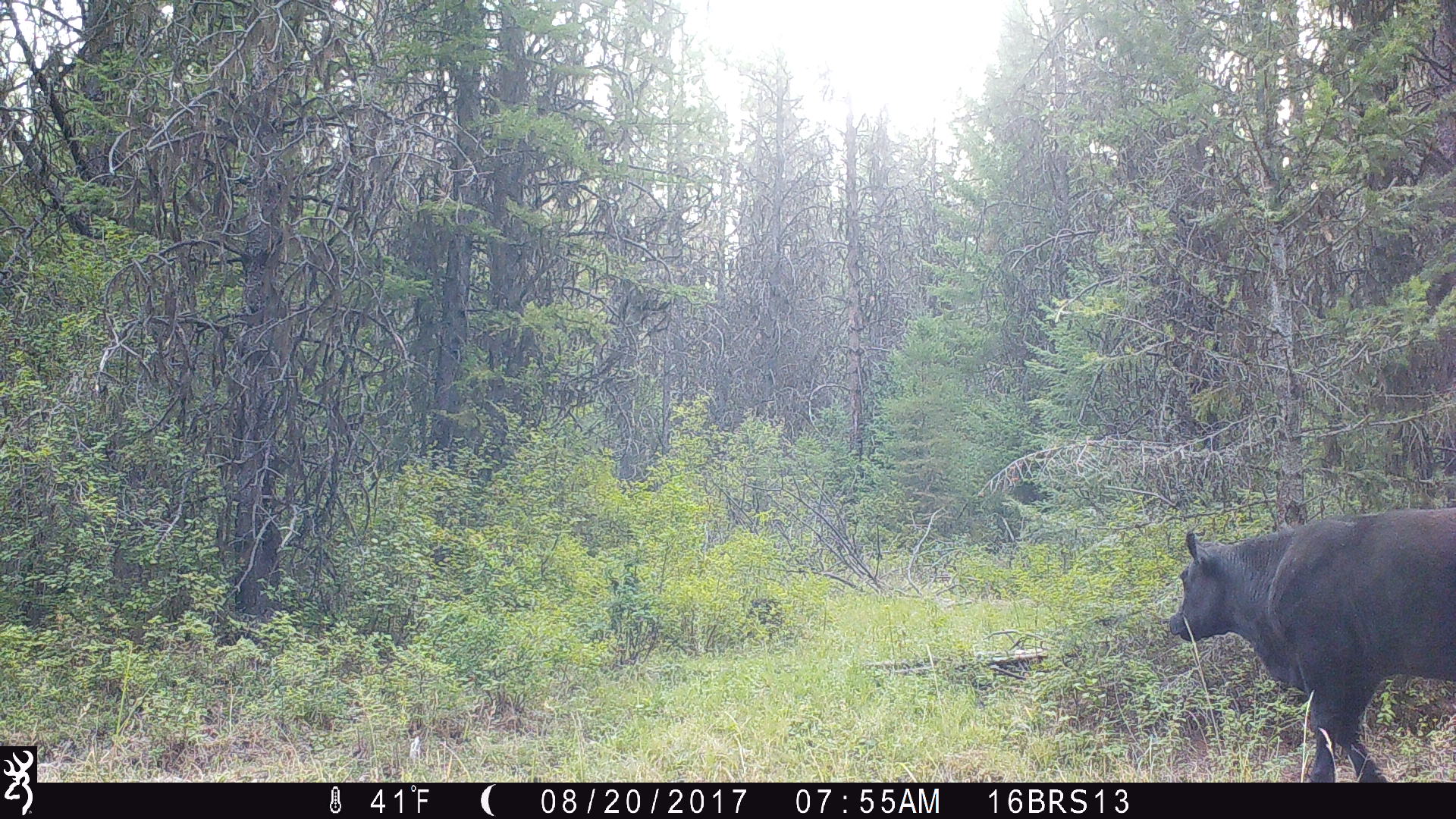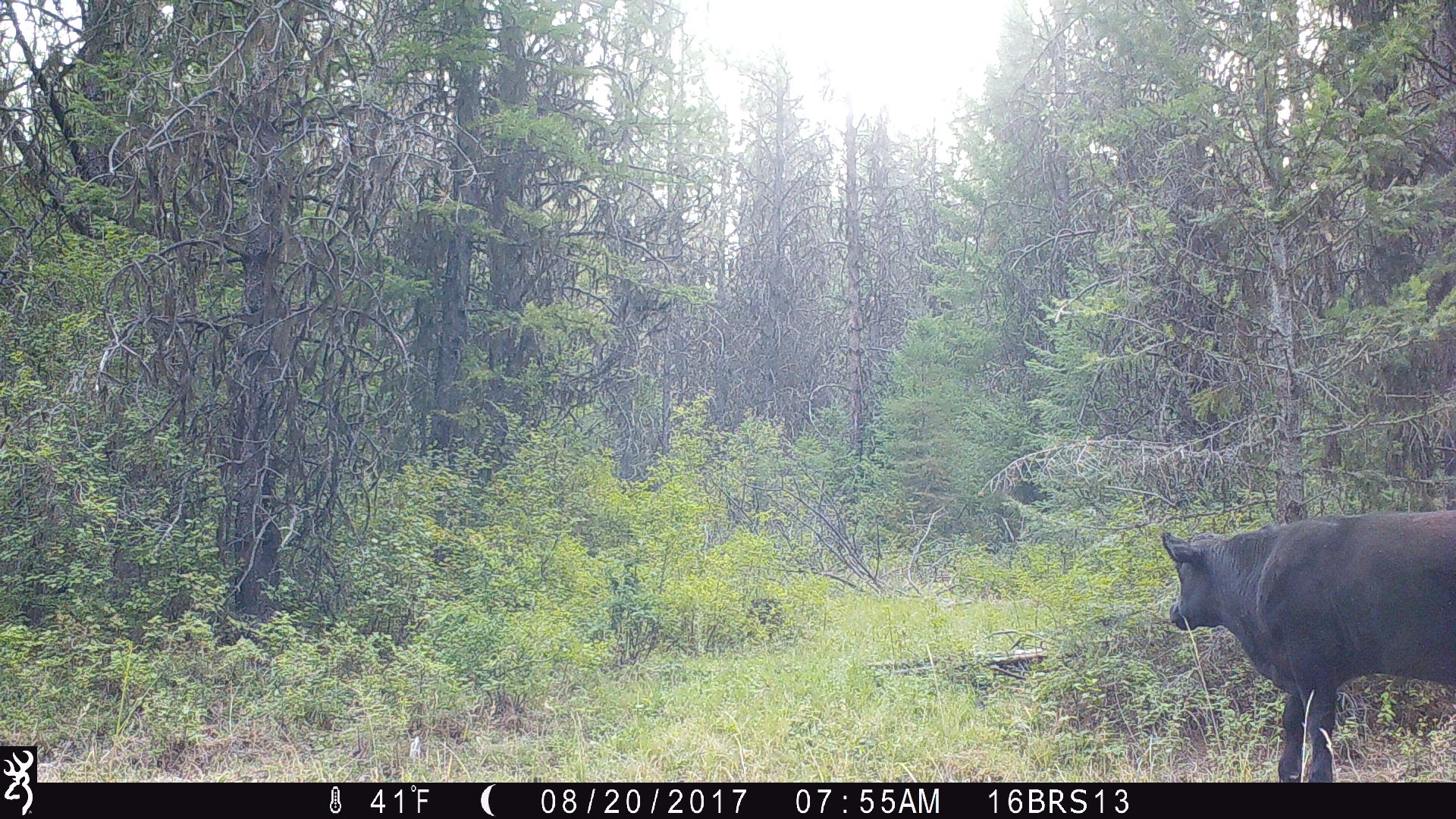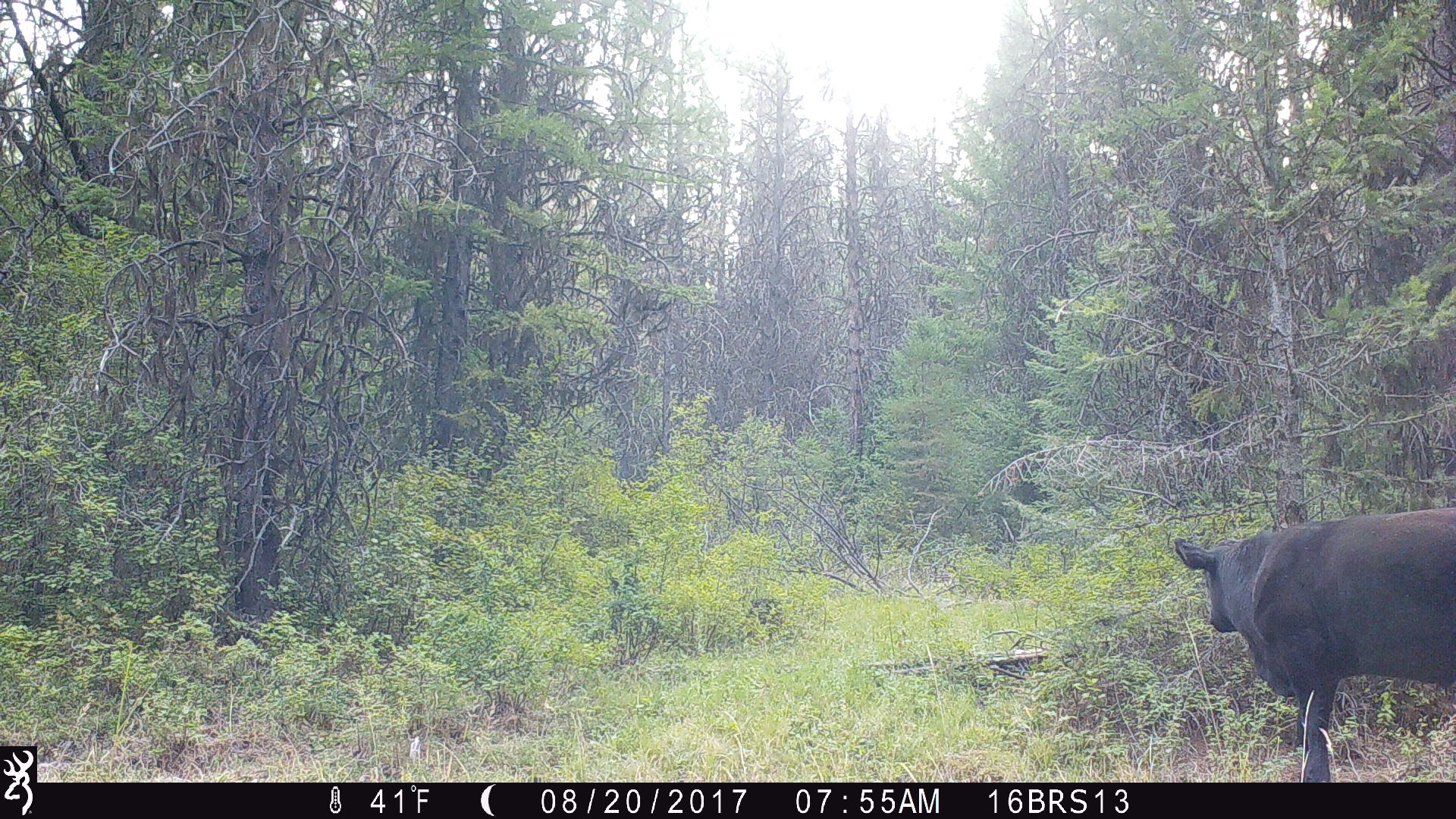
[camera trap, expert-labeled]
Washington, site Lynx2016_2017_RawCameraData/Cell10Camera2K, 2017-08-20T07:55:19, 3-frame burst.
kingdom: Animalia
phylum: Chordata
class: Mammalia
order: Artiodactyla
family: Bovidae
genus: Bos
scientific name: Bos taurus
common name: domestic cattle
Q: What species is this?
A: Domestic cattle (Bos taurus).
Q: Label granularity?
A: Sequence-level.